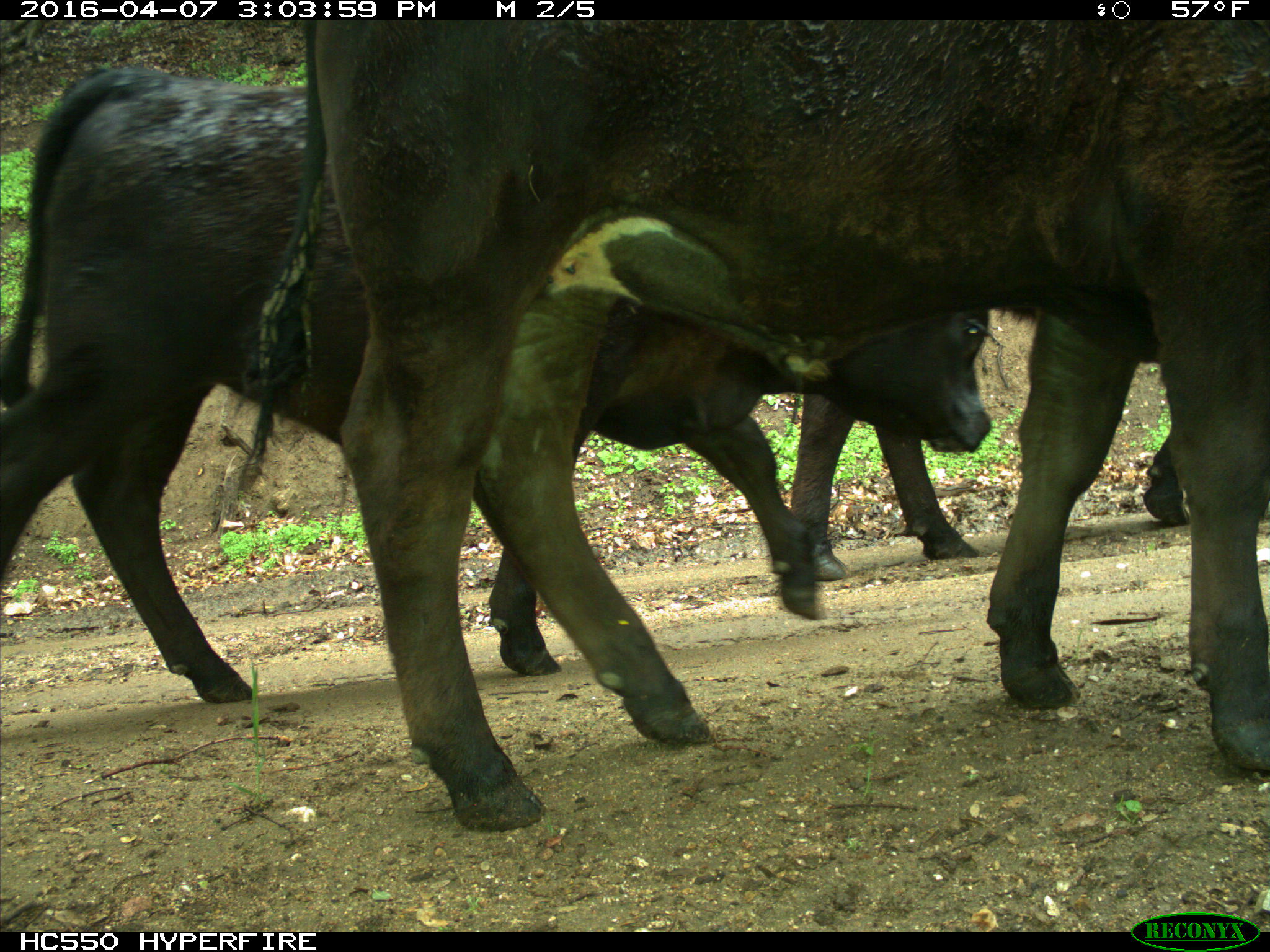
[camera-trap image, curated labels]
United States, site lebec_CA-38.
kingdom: Animalia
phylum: Chordata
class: Mammalia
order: Artiodactyla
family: Bovidae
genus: Bos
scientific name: Bos taurus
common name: domestic cow